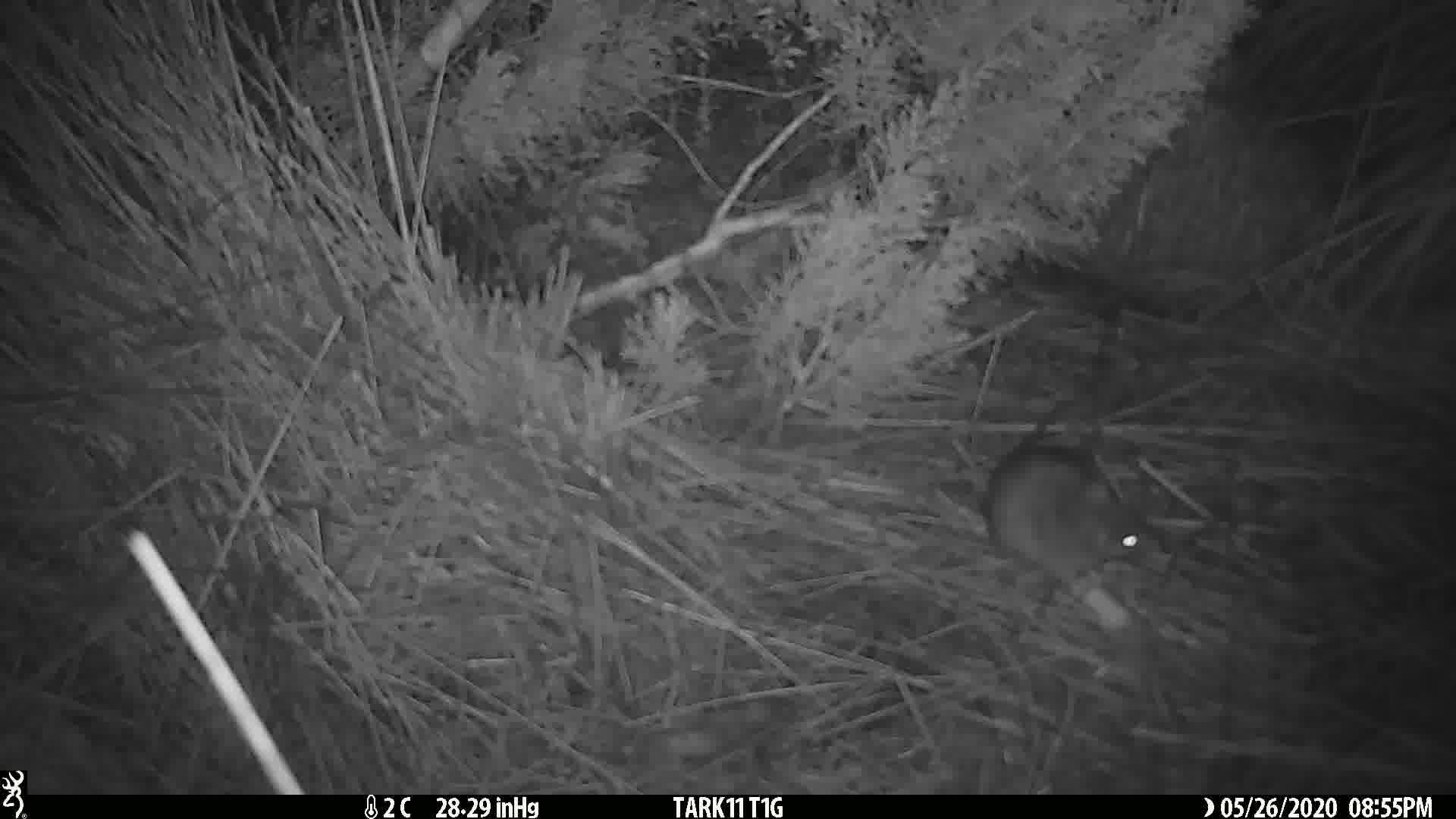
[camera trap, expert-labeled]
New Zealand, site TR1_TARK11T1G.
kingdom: Animalia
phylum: Chordata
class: Mammalia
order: Rodentia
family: Muridae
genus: Rattus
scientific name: Rattus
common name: rat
Rat (Rattus).